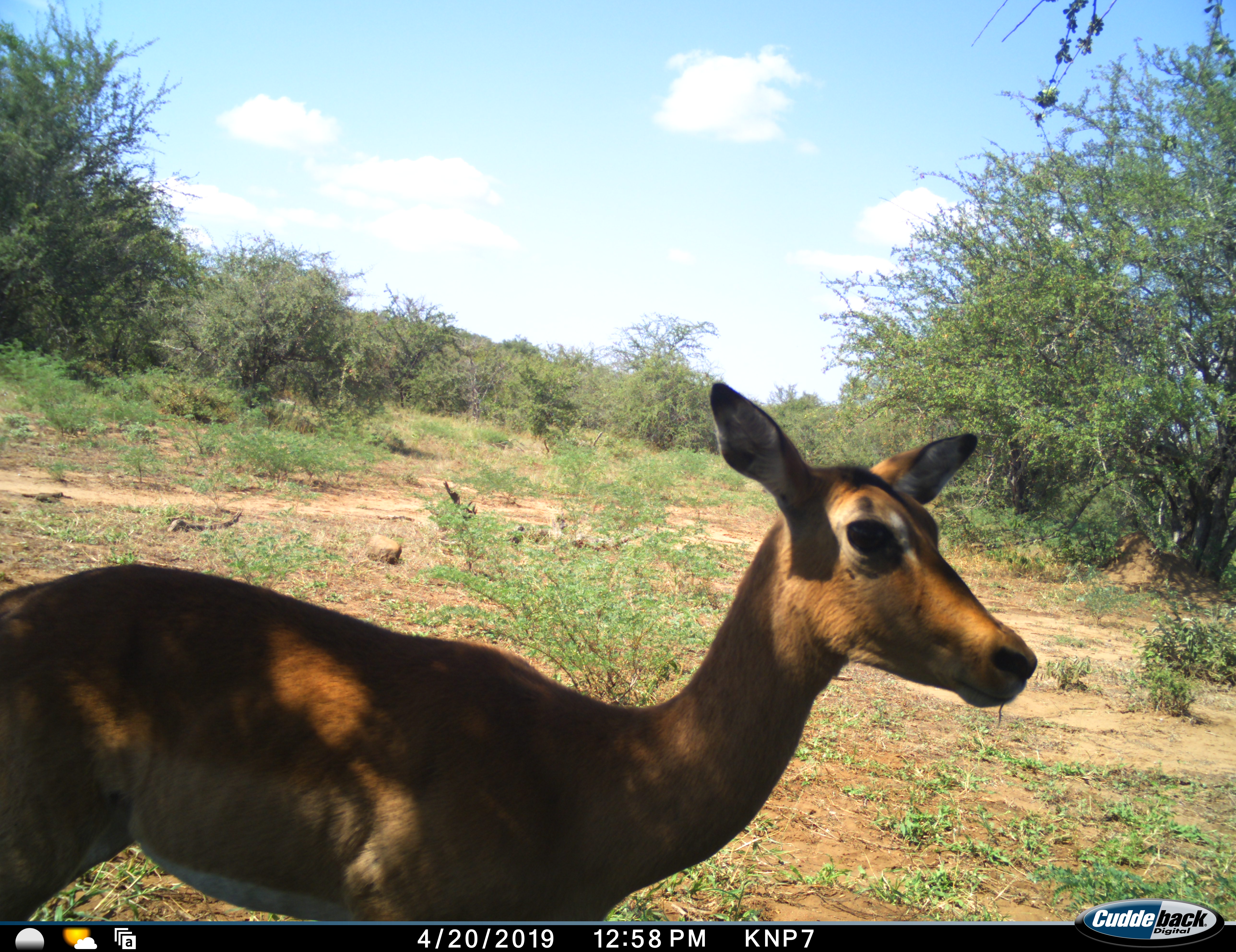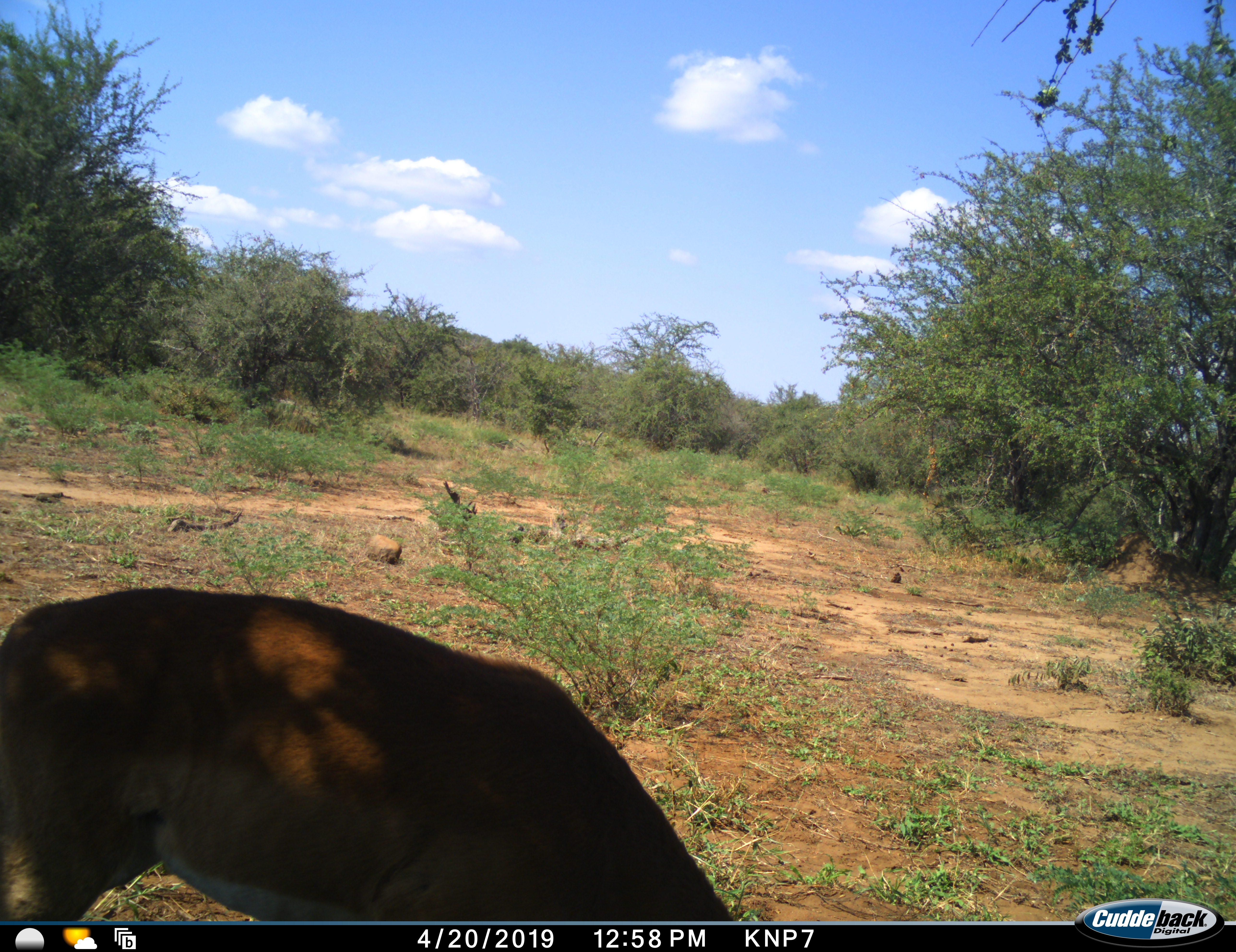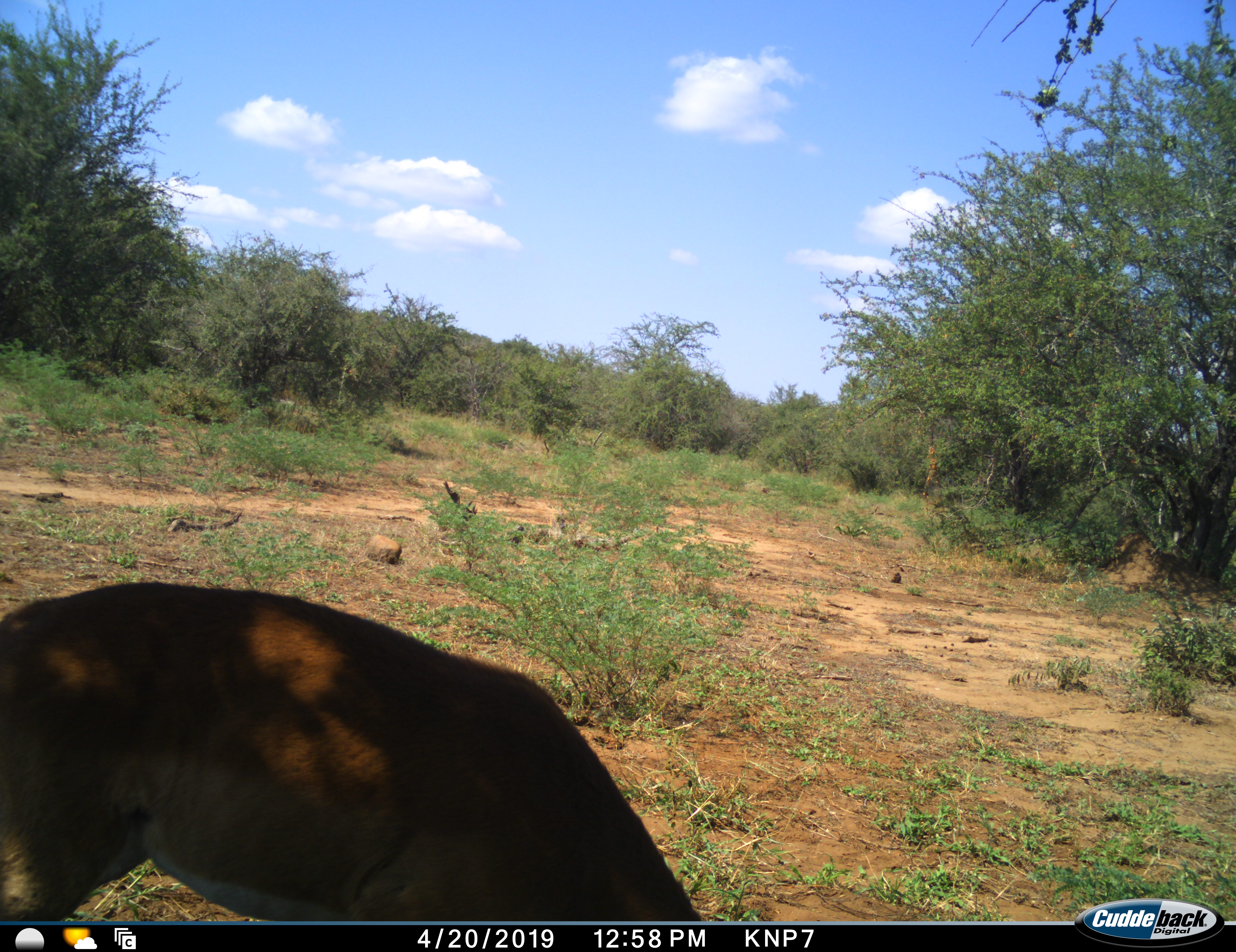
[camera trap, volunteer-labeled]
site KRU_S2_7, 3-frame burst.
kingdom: Animalia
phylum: Chordata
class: Mammalia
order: Artiodactyla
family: Bovidae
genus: Aepyceros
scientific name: Aepyceros melampus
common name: impala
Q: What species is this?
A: Impala (Aepyceros melampus).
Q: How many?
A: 1.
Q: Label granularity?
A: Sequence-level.